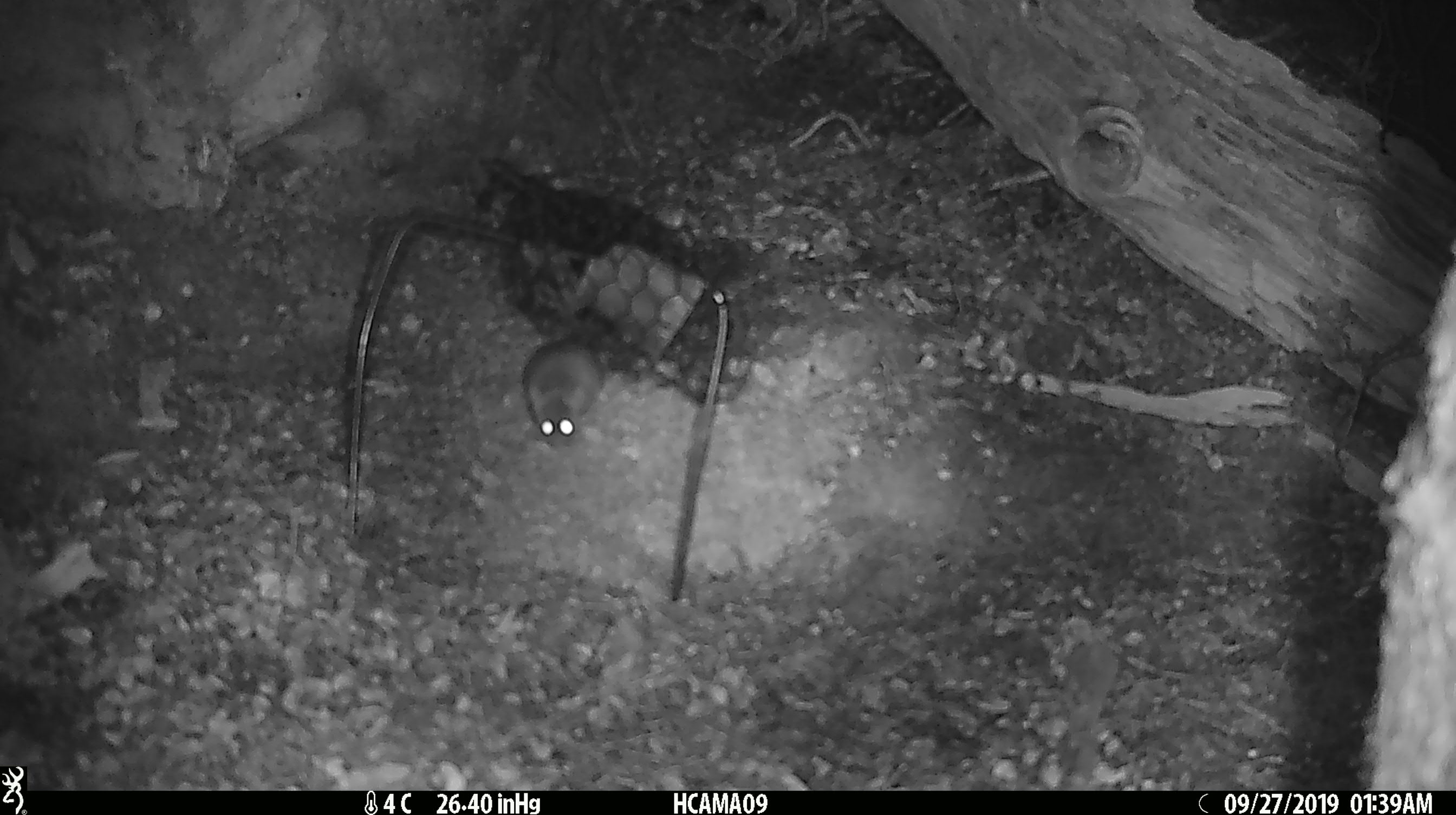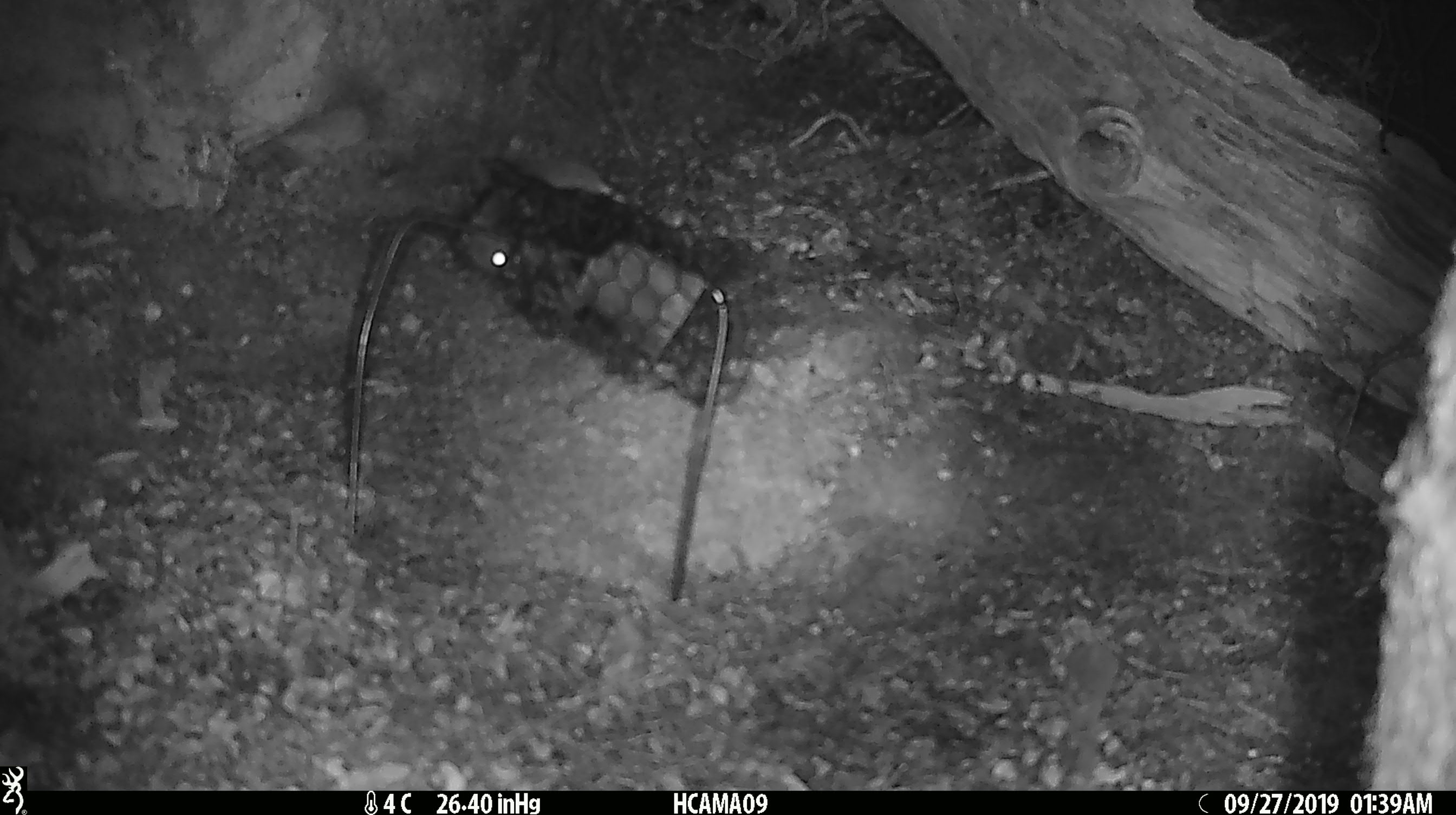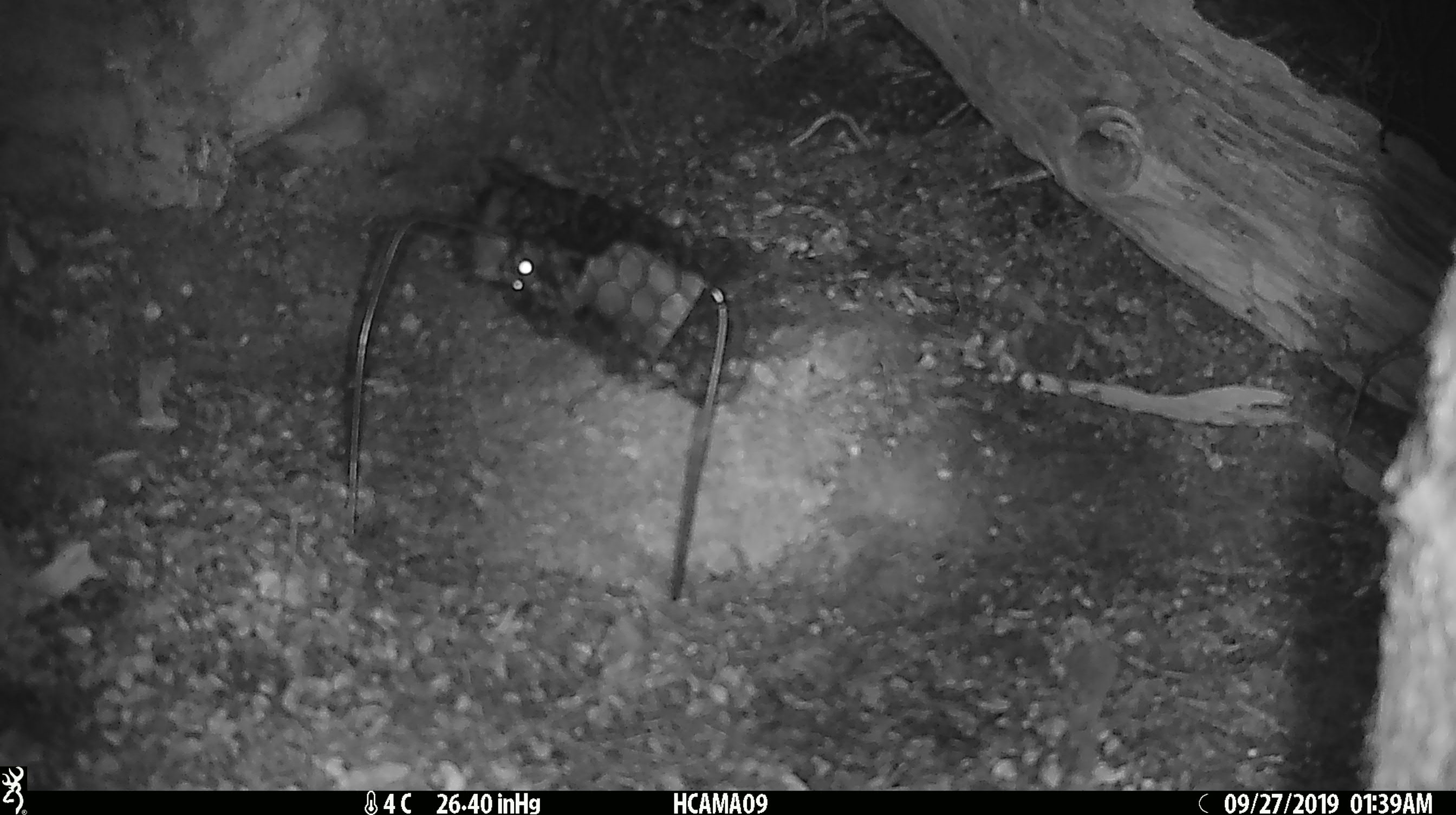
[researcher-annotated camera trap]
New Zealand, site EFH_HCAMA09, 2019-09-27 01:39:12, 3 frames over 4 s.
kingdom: Animalia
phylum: Chordata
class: Mammalia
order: Rodentia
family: Muridae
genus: Mus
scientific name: Mus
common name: mouse